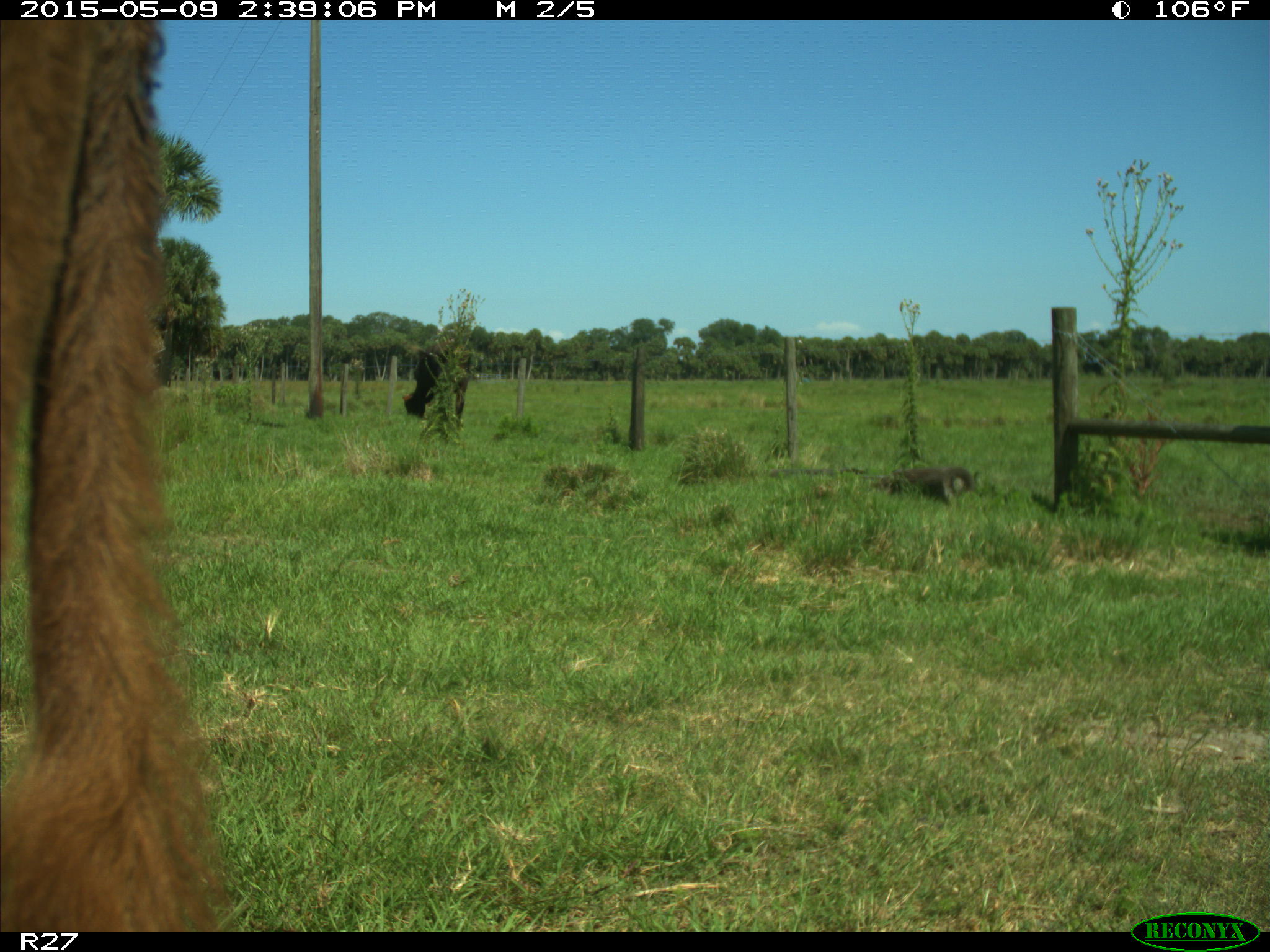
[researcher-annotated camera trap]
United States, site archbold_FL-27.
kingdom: Animalia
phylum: Chordata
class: Mammalia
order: Artiodactyla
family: Bovidae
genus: Bos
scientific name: Bos taurus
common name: domestic cow